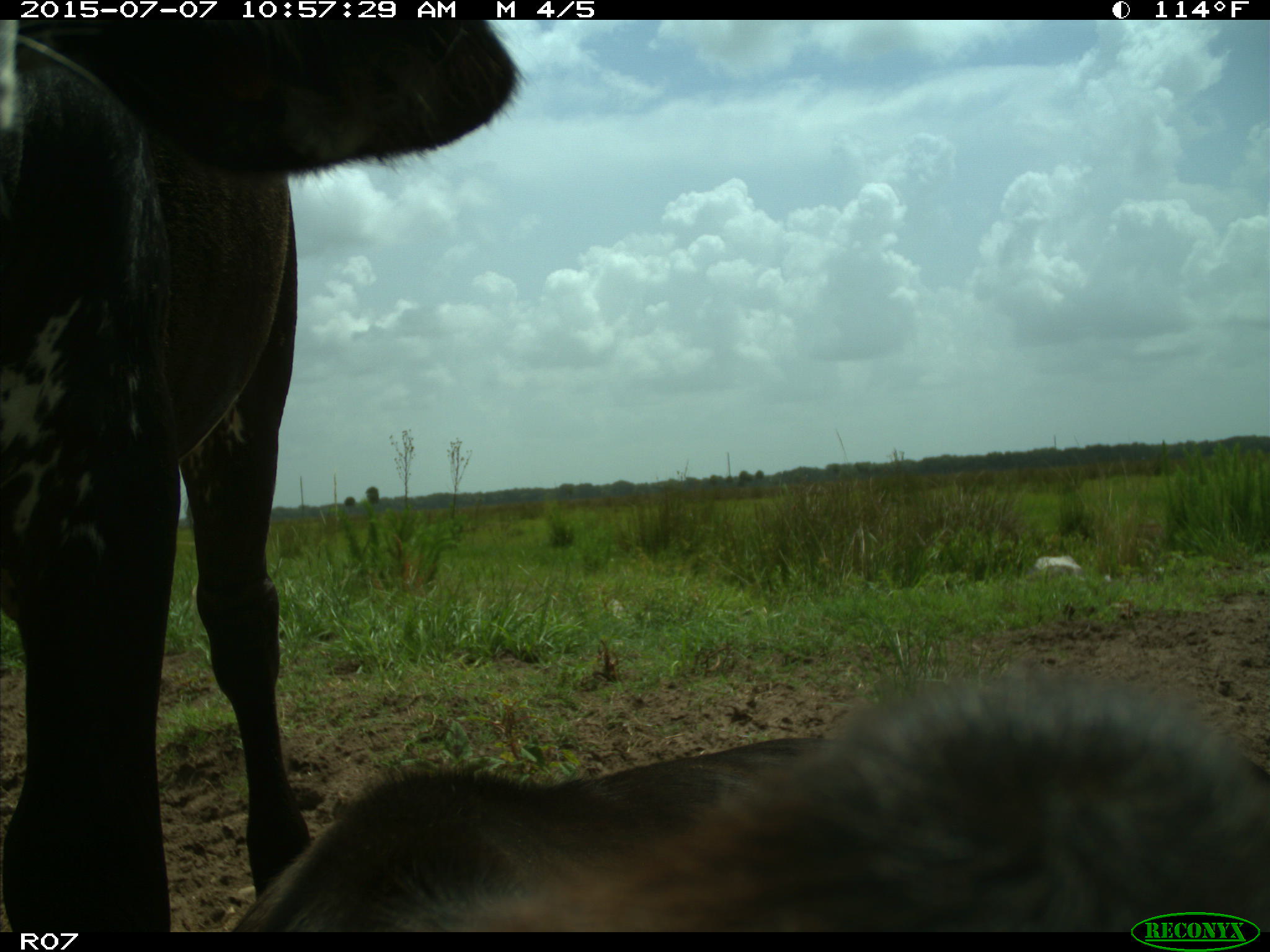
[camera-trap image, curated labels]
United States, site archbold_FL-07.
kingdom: Animalia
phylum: Chordata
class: Mammalia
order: Artiodactyla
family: Bovidae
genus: Bos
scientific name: Bos taurus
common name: domestic cow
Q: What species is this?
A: Bos taurus (domestic cow).